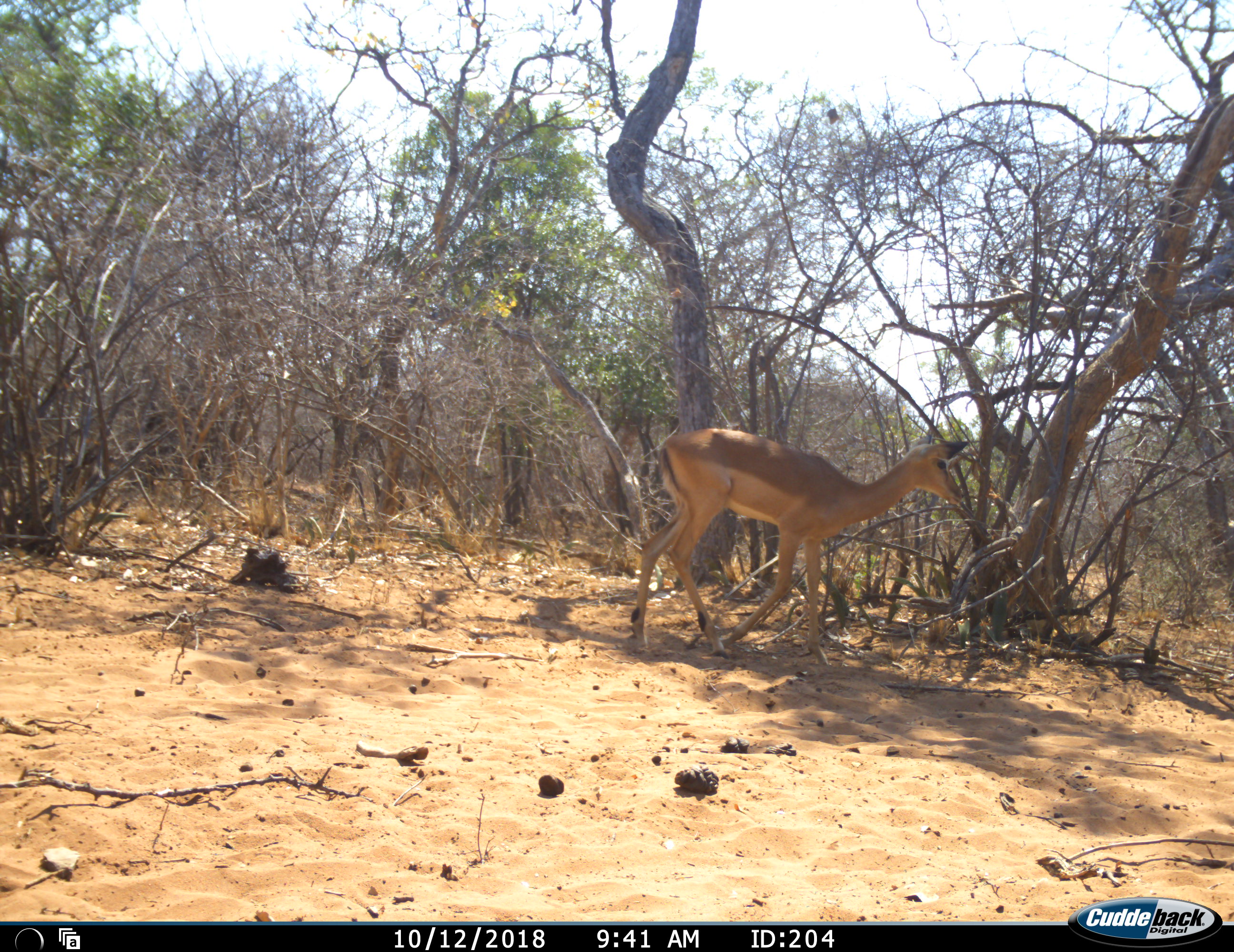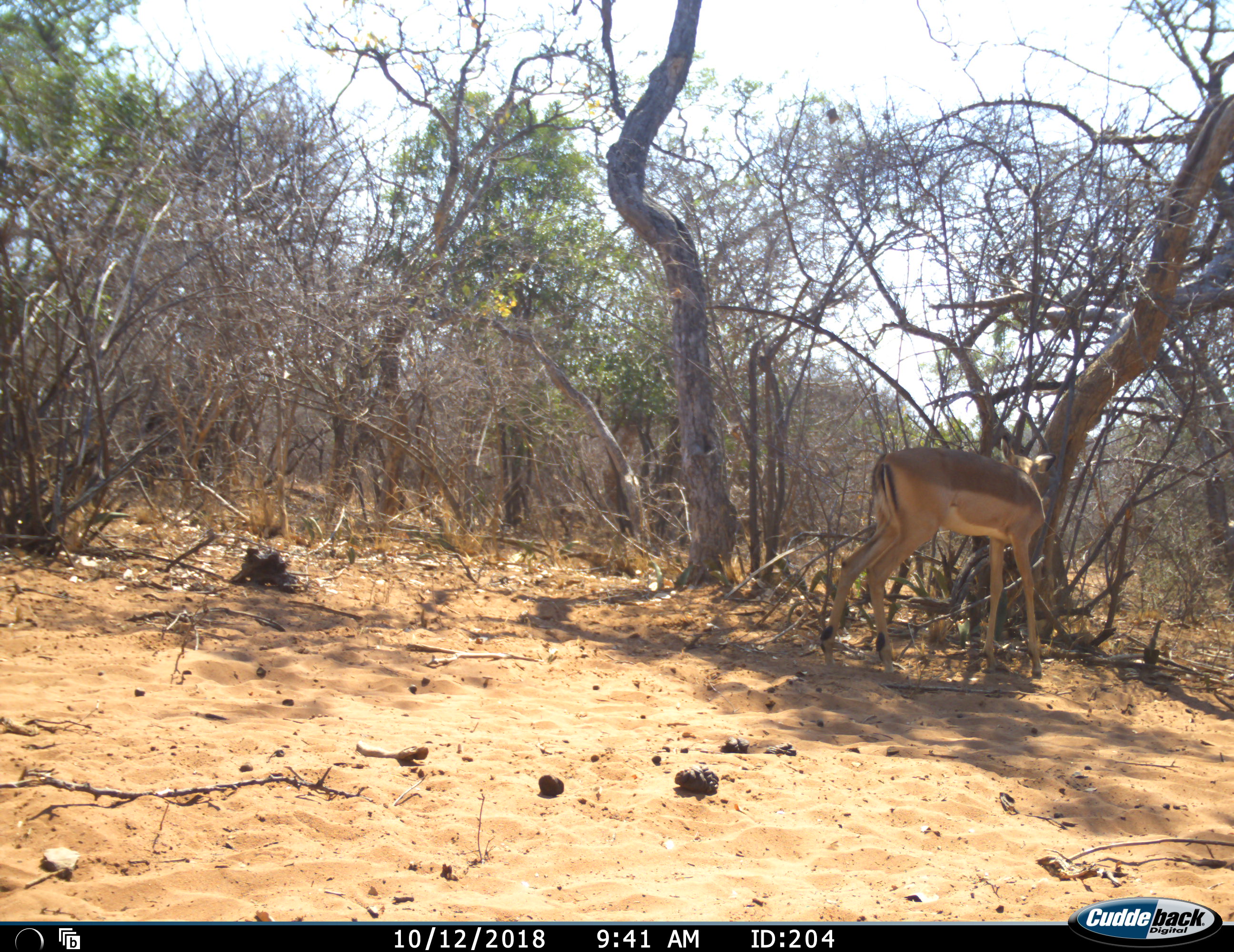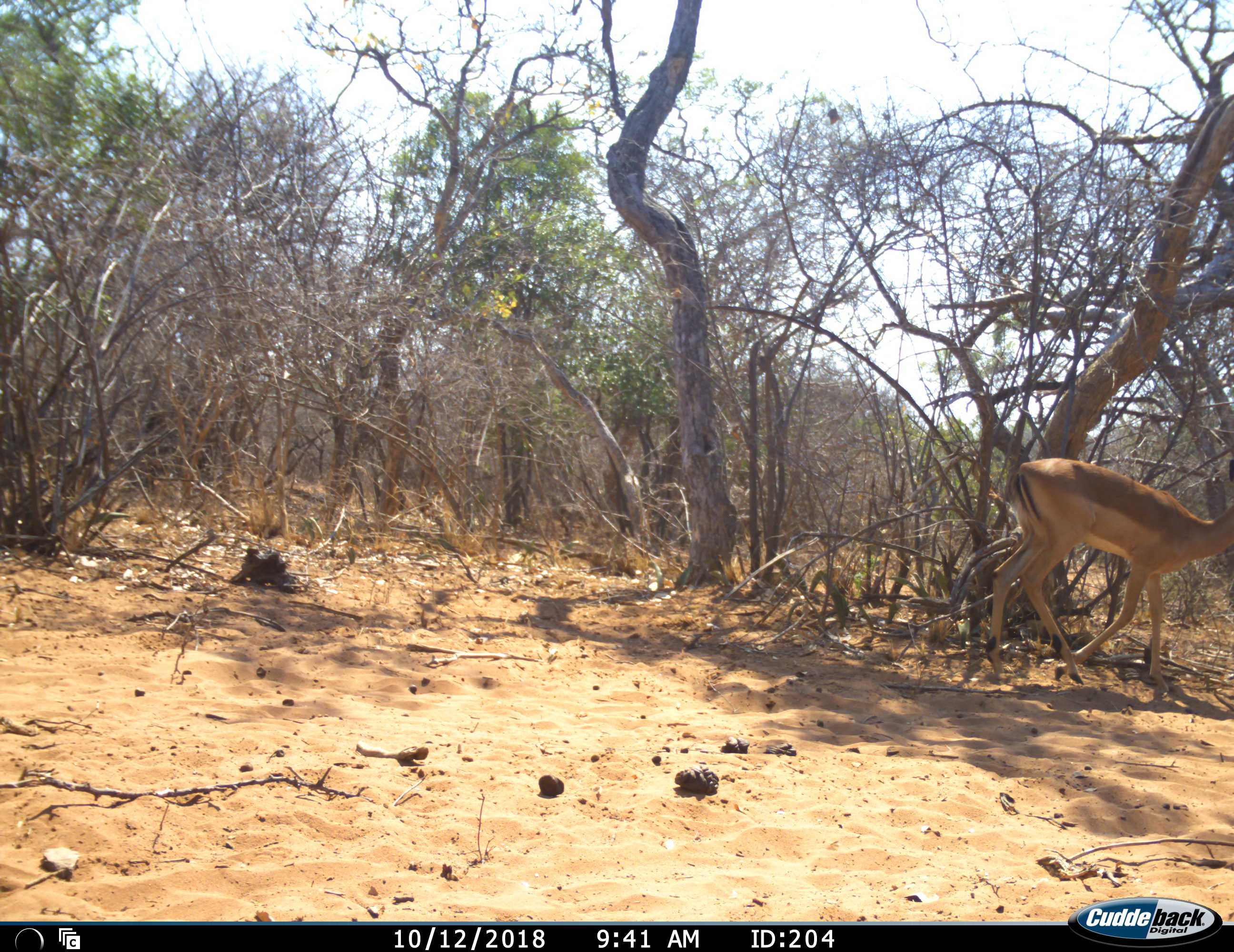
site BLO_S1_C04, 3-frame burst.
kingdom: Animalia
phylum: Chordata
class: Mammalia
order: Artiodactyla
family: Bovidae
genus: Aepyceros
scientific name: Aepyceros melampus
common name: impala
Impala (Aepyceros melampus), count 1. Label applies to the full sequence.